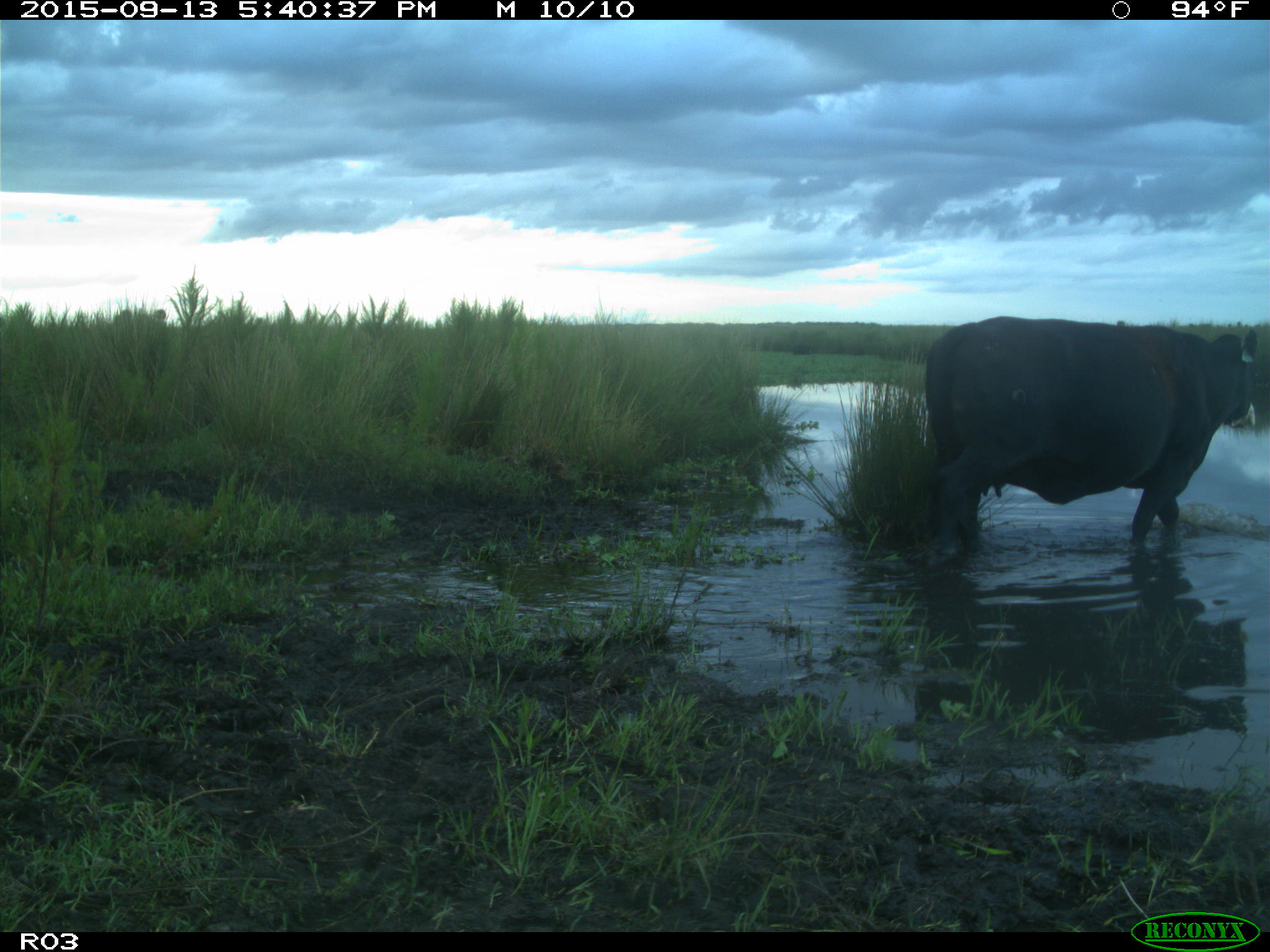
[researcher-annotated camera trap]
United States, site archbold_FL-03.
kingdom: Animalia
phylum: Chordata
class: Mammalia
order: Artiodactyla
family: Bovidae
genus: Bos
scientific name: Bos taurus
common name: domestic cow